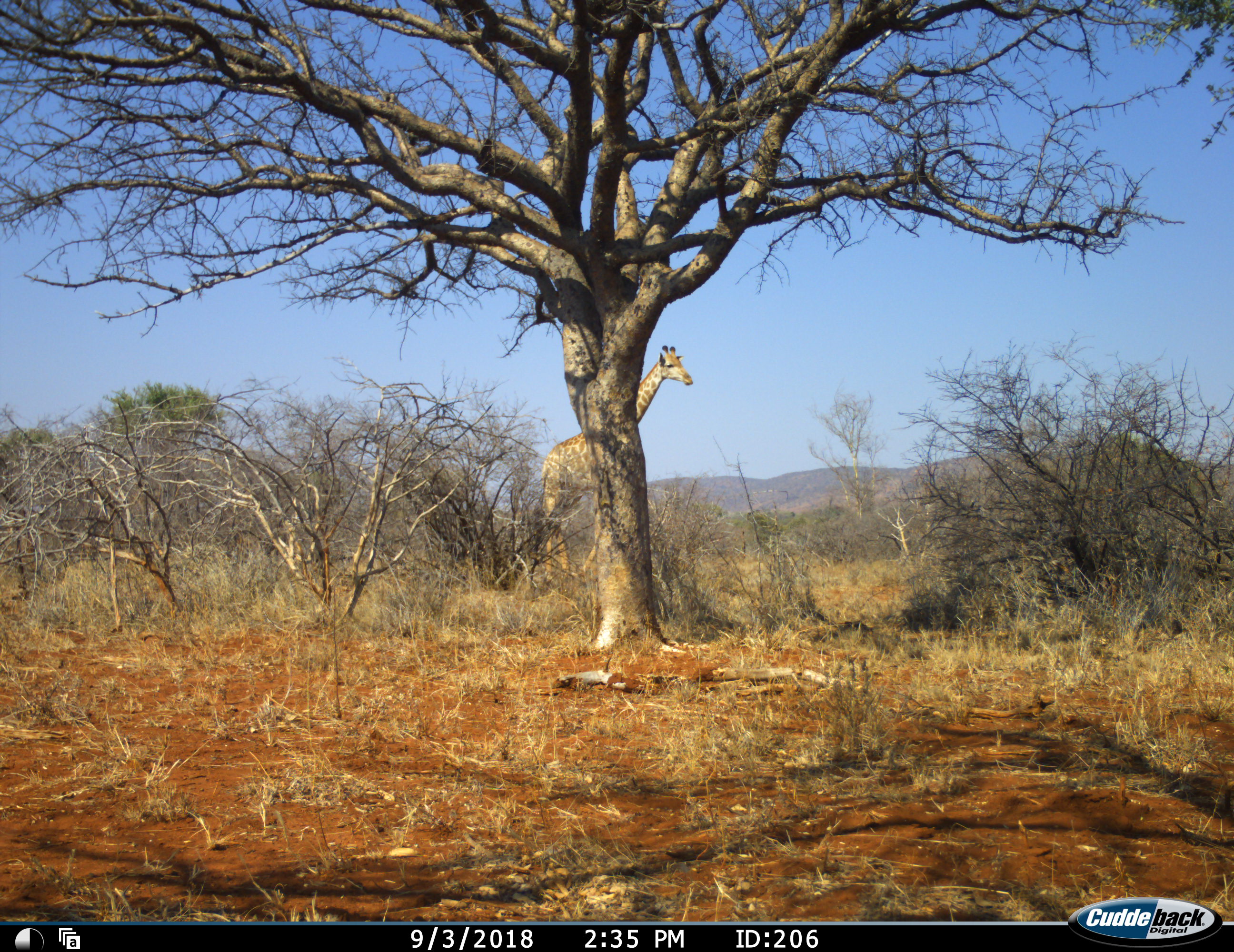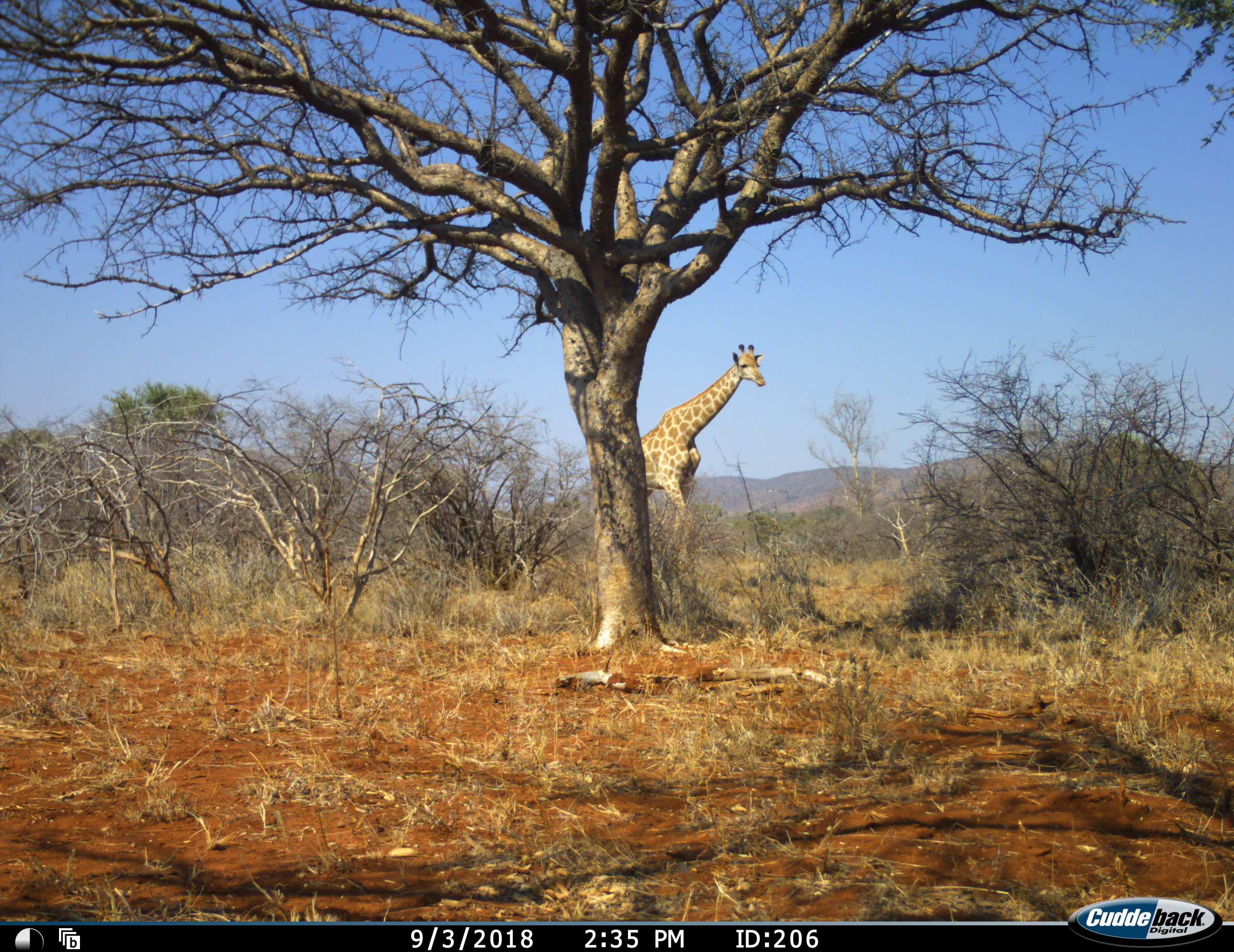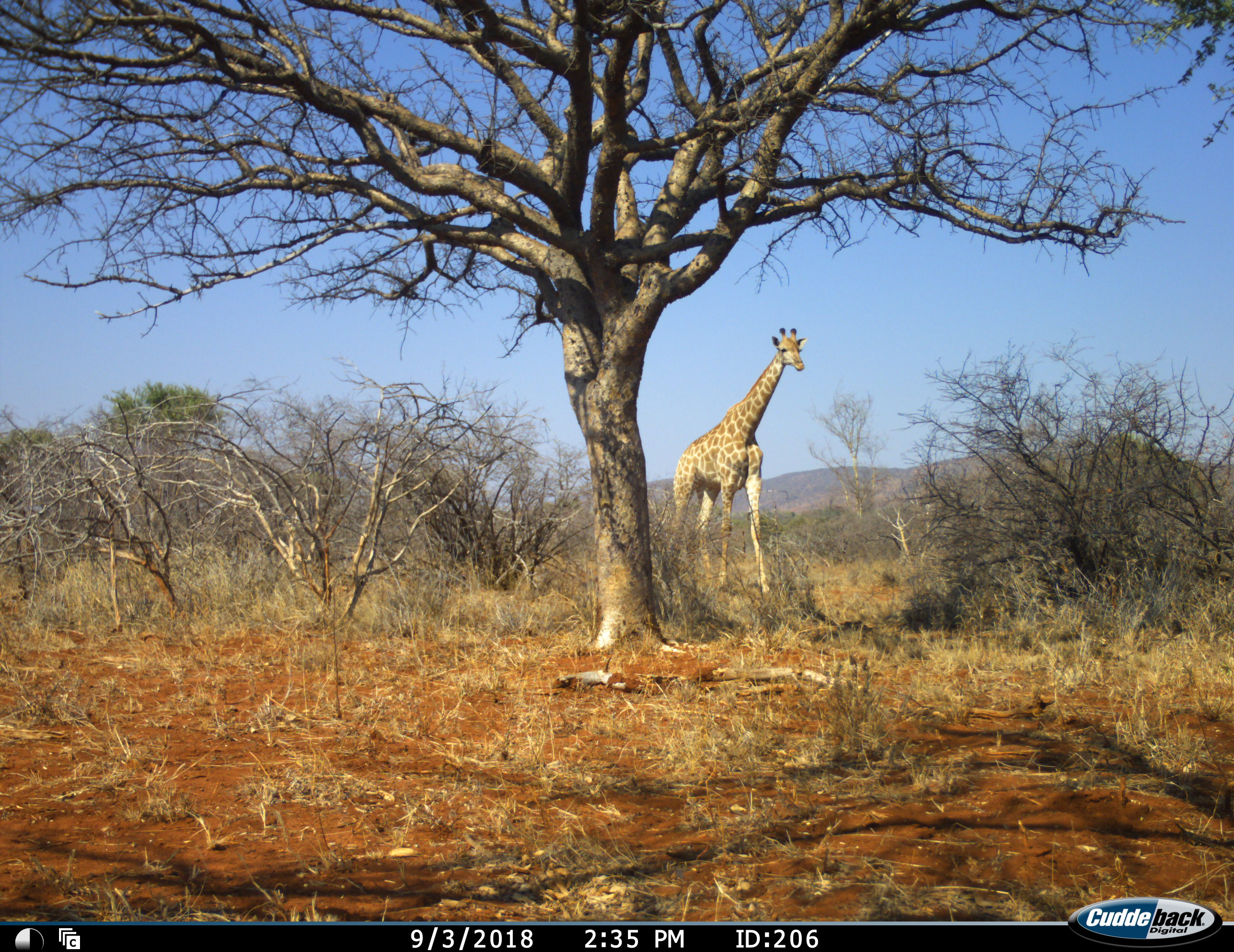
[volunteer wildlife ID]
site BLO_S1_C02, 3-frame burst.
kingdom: Animalia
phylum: Chordata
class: Mammalia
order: Artiodactyla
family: Giraffidae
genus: Giraffa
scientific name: Giraffa camelopardalis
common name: giraffe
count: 1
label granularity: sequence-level